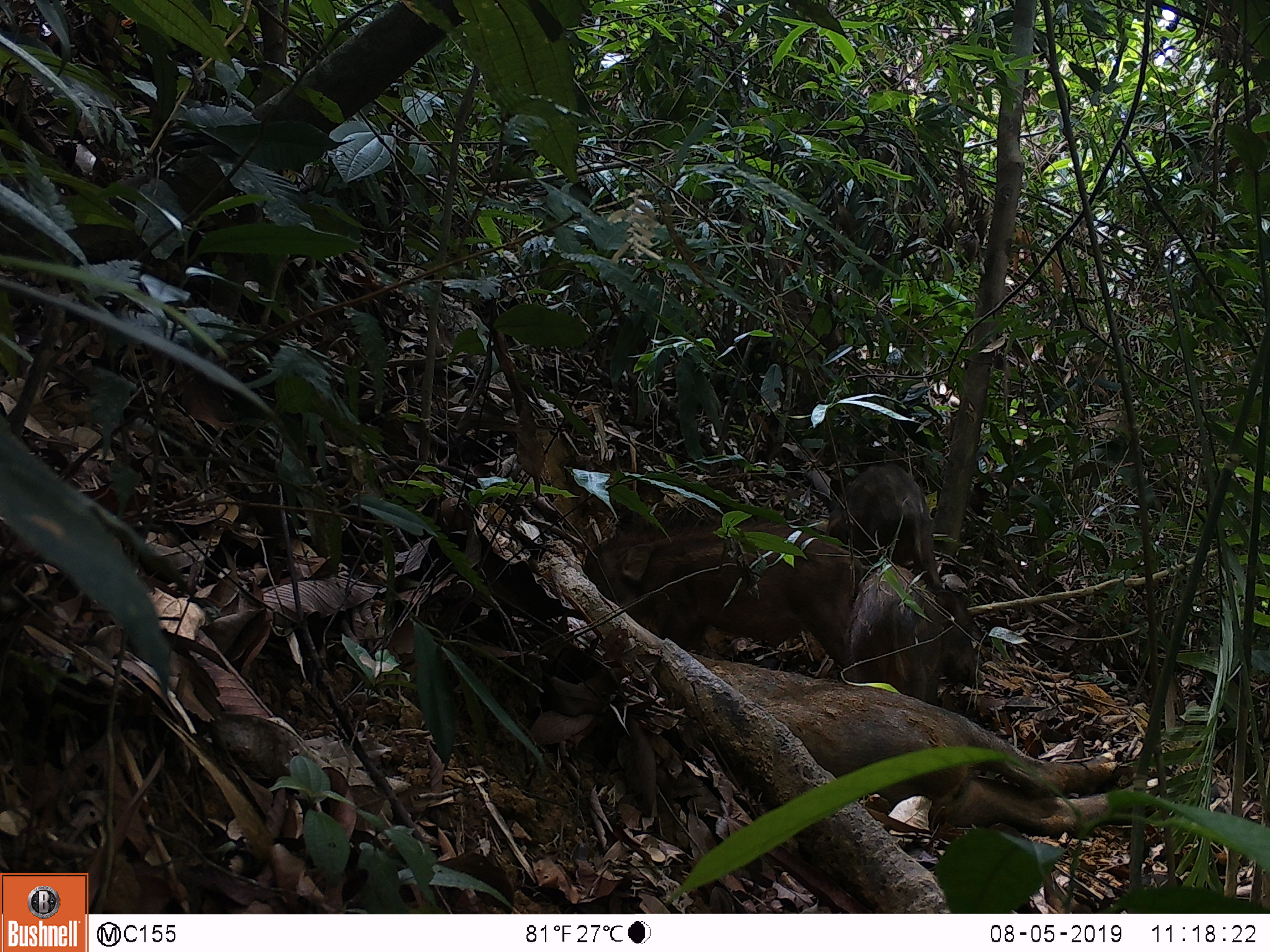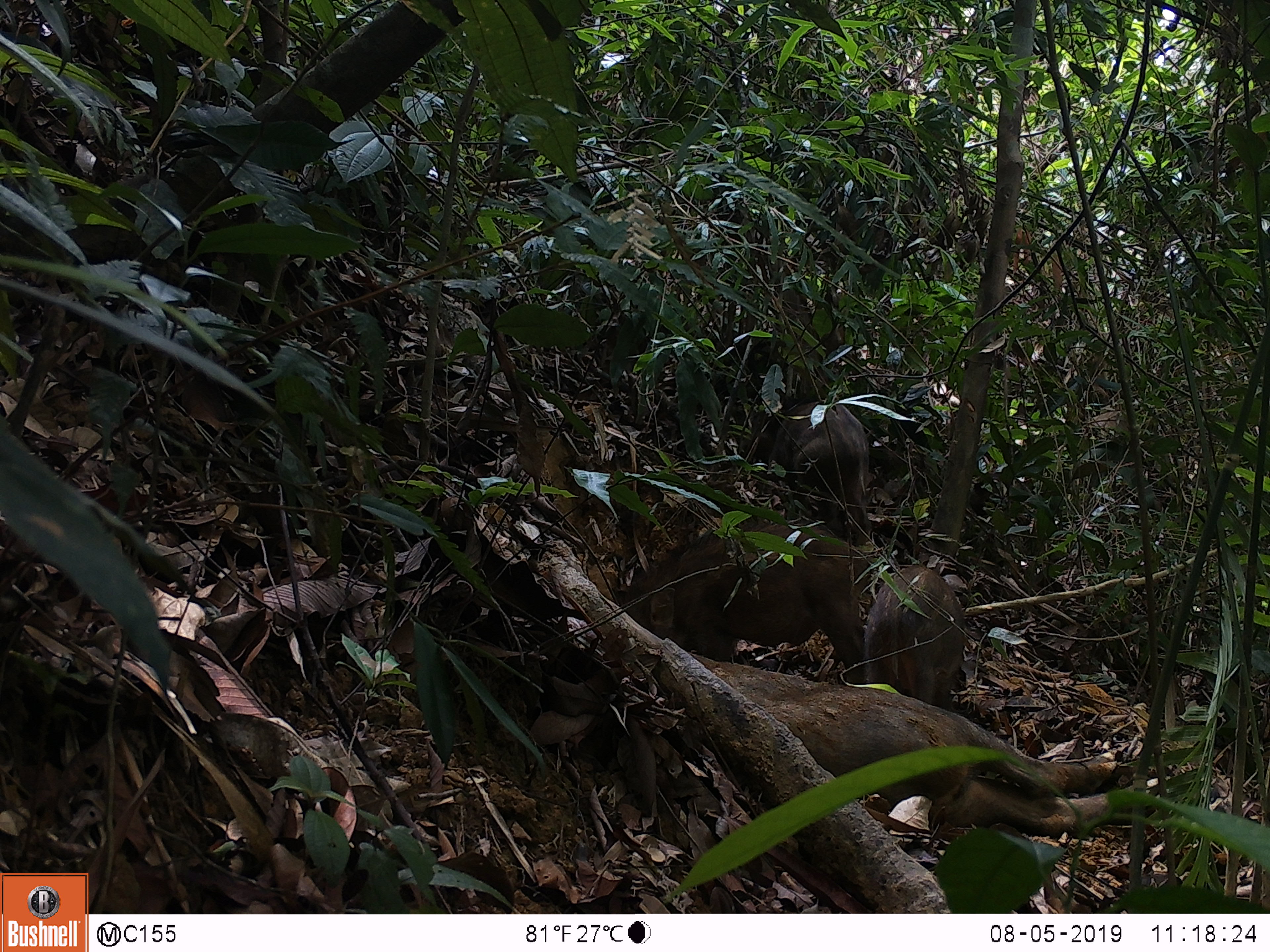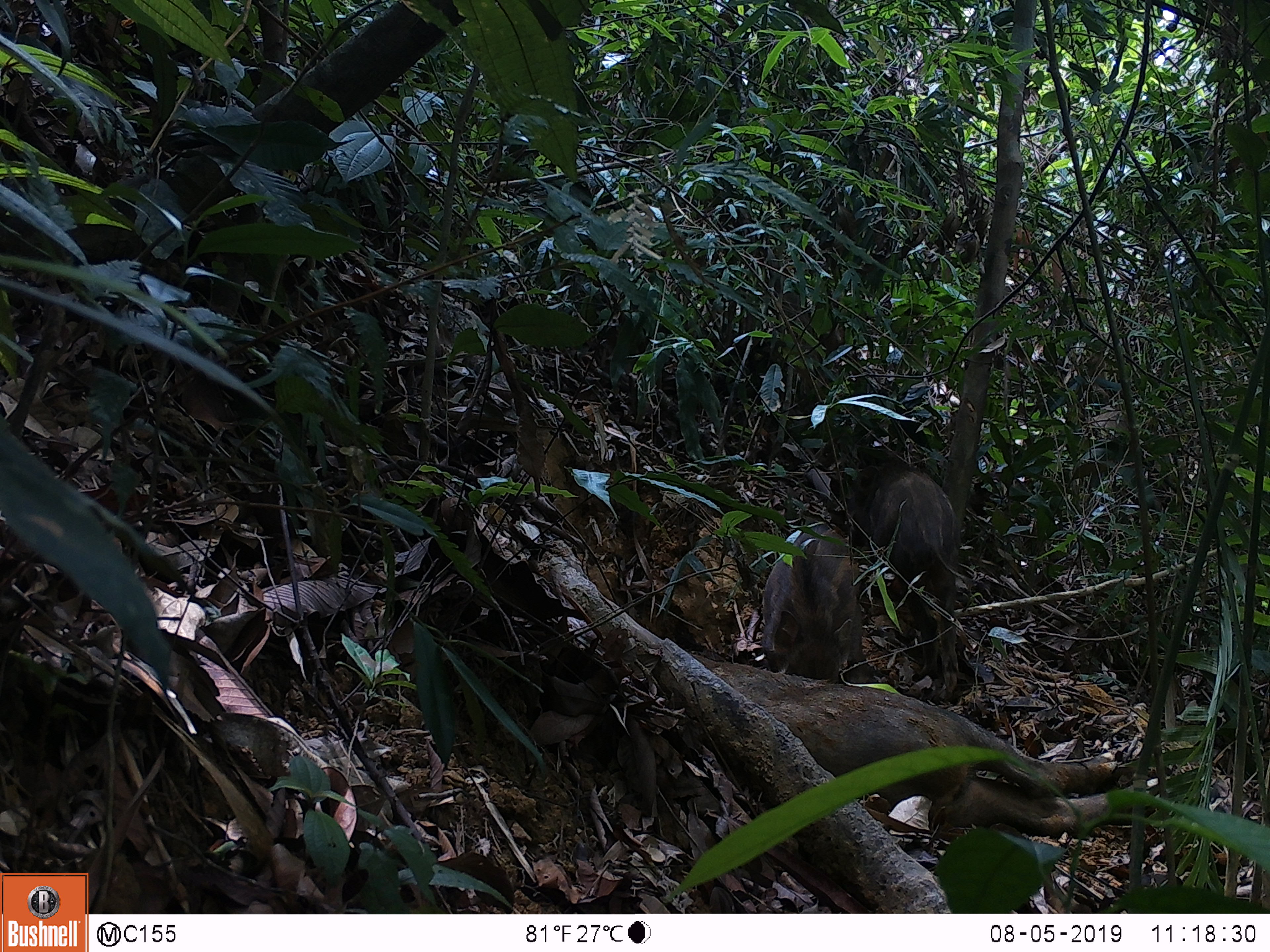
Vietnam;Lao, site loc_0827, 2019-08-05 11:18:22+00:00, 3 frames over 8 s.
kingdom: Animalia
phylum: Chordata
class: Mammalia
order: Artiodactyla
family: Suidae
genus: Sus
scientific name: Sus scrofa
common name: eurasian wild pig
Eurasian wild pig (Sus scrofa). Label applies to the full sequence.